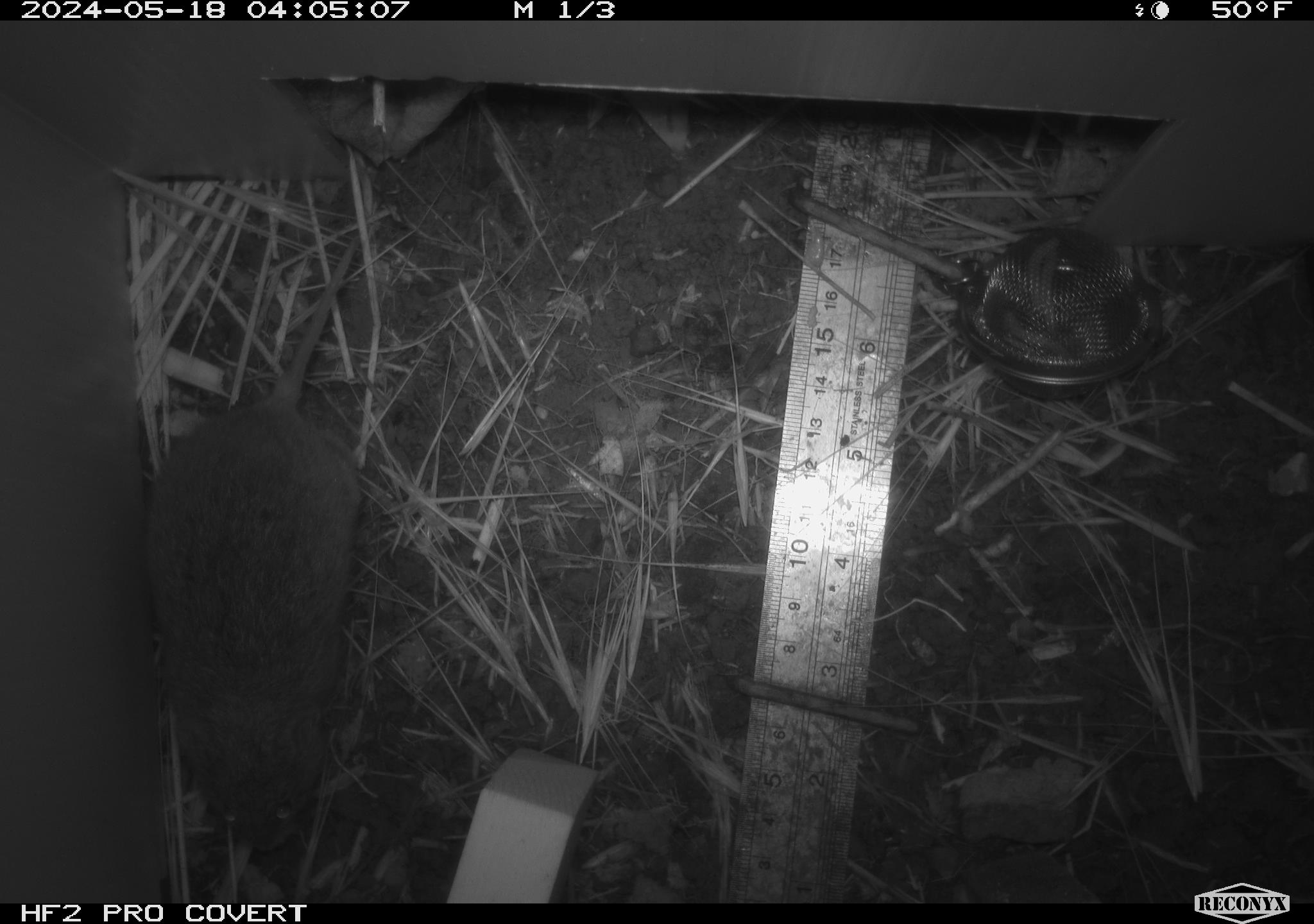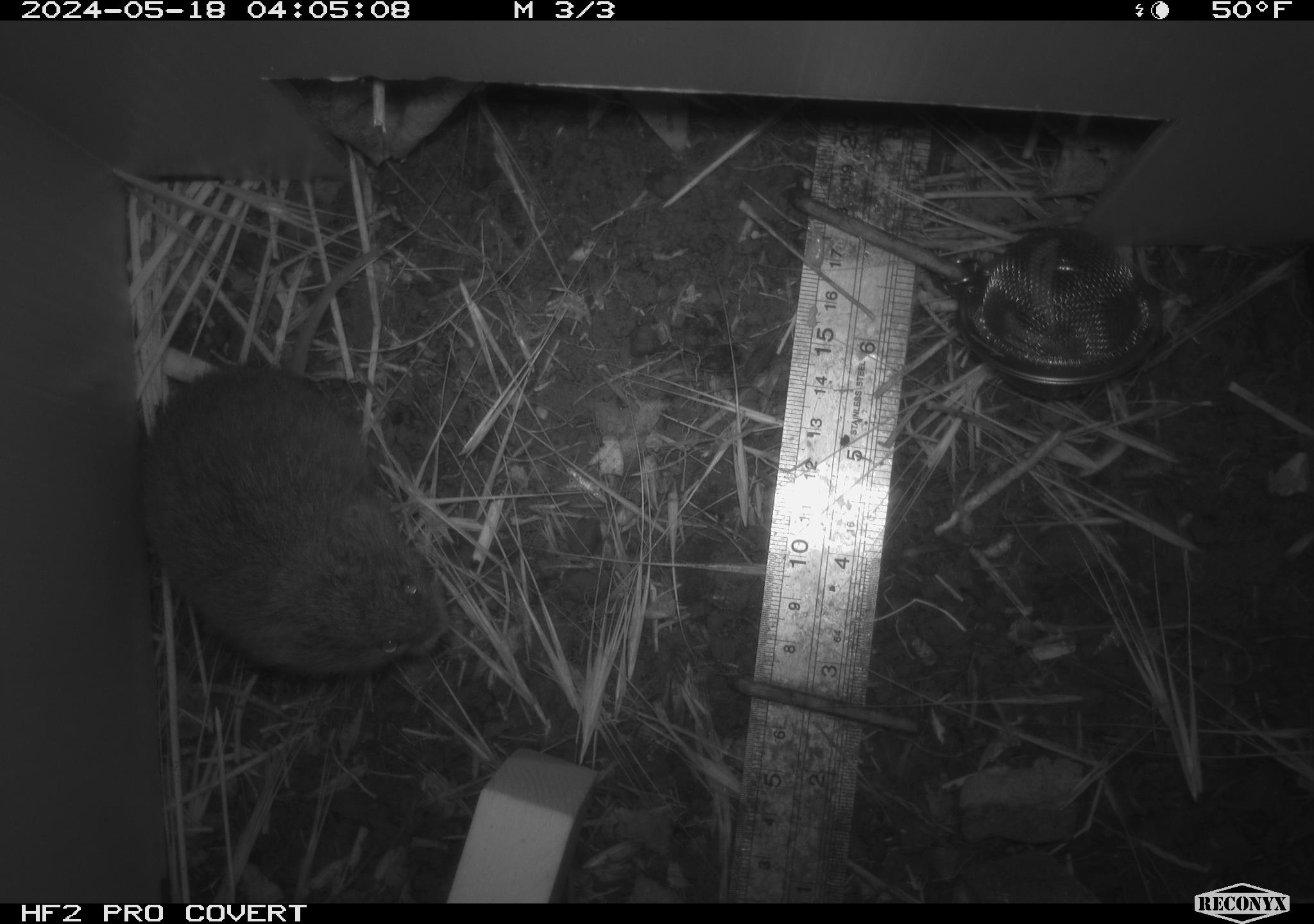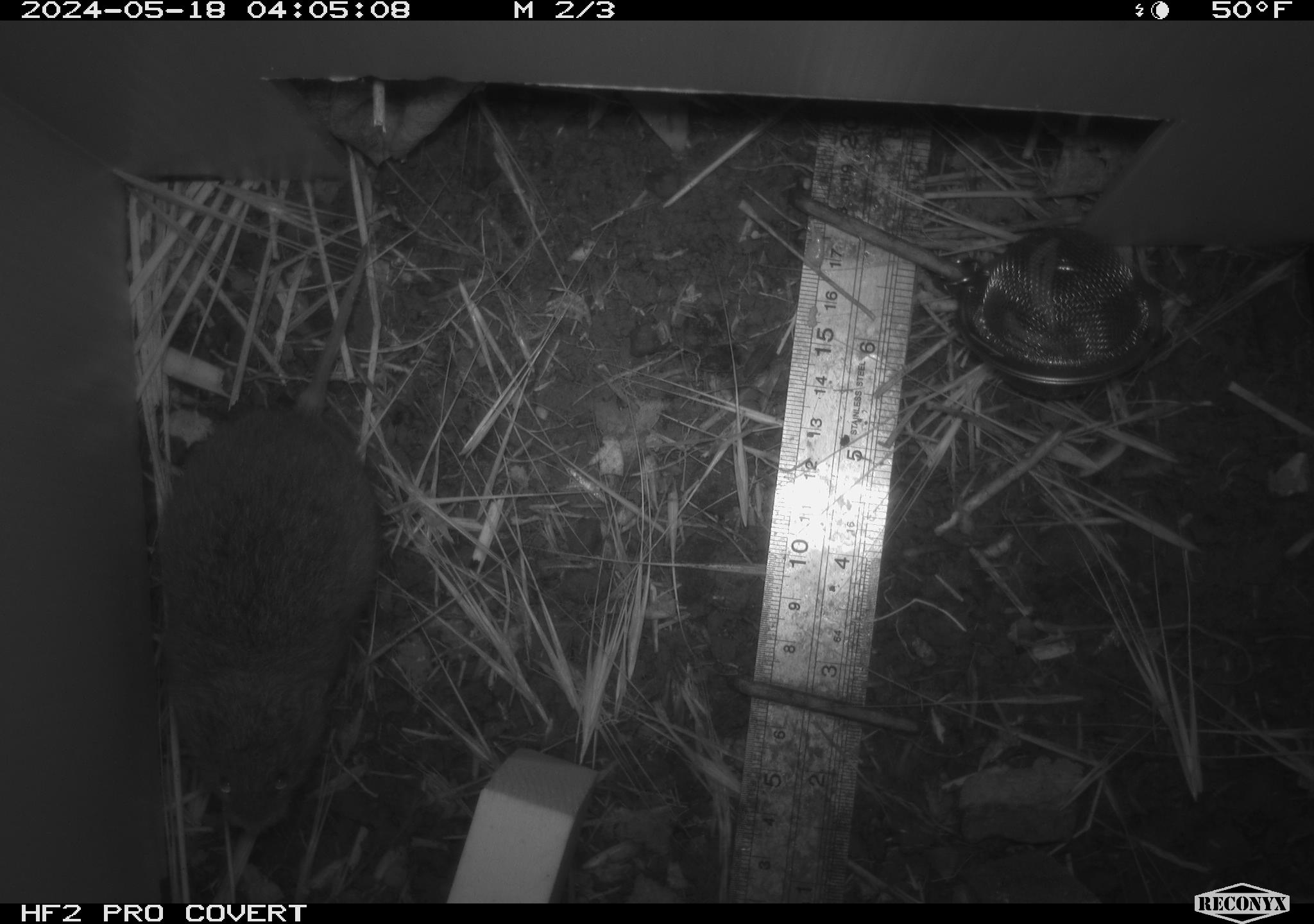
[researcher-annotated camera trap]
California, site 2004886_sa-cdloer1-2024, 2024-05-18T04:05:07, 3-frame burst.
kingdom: Animalia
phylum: Chordata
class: Mammalia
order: Rodentia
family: Cricetidae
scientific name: Arvicolinae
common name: voles, lemmings, and muskrats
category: arvicolinae subfamily